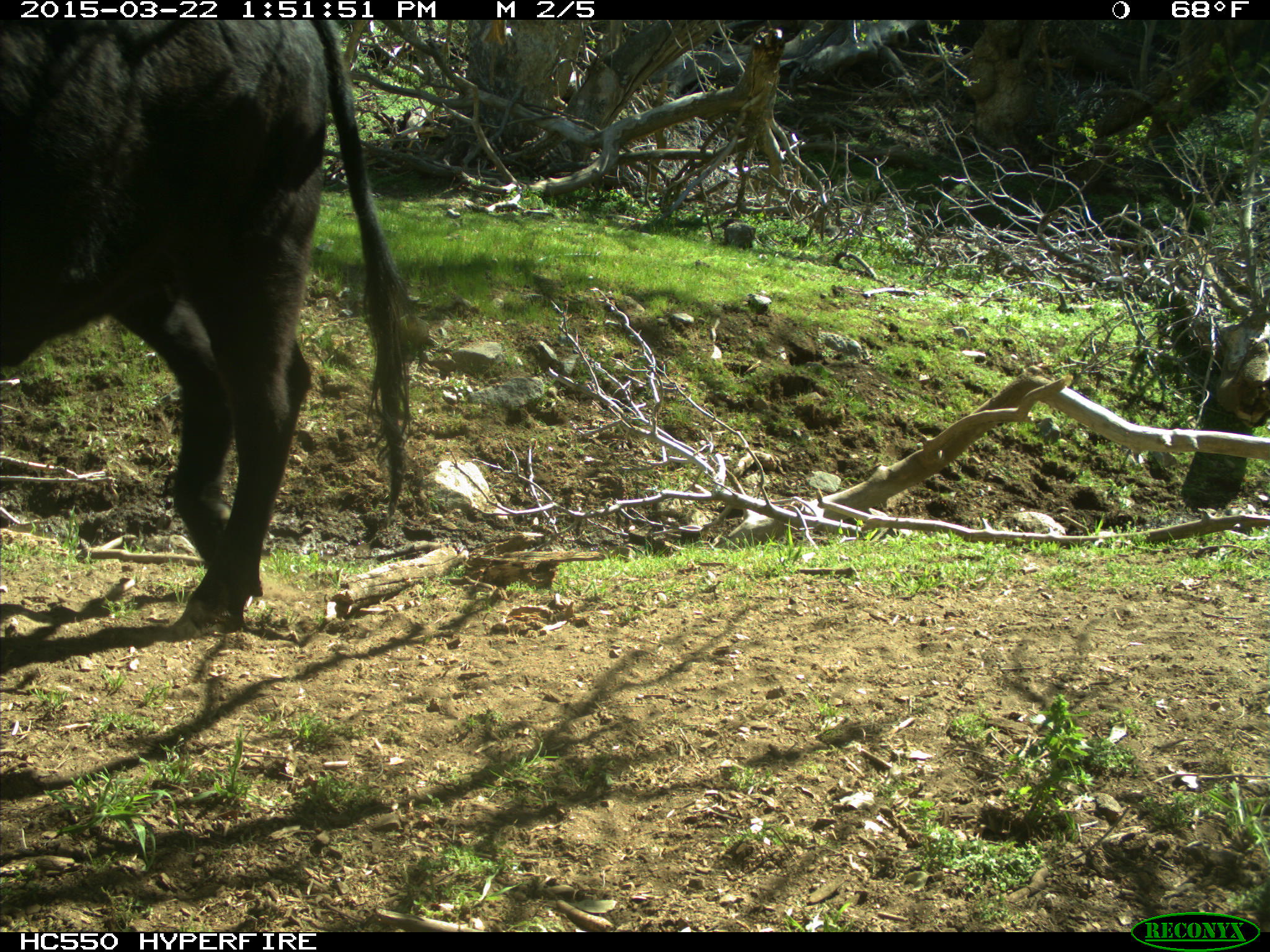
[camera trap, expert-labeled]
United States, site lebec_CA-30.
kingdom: Animalia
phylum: Chordata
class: Mammalia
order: Artiodactyla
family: Bovidae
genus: Bos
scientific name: Bos taurus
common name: domestic cow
Bos taurus (domestic cow).